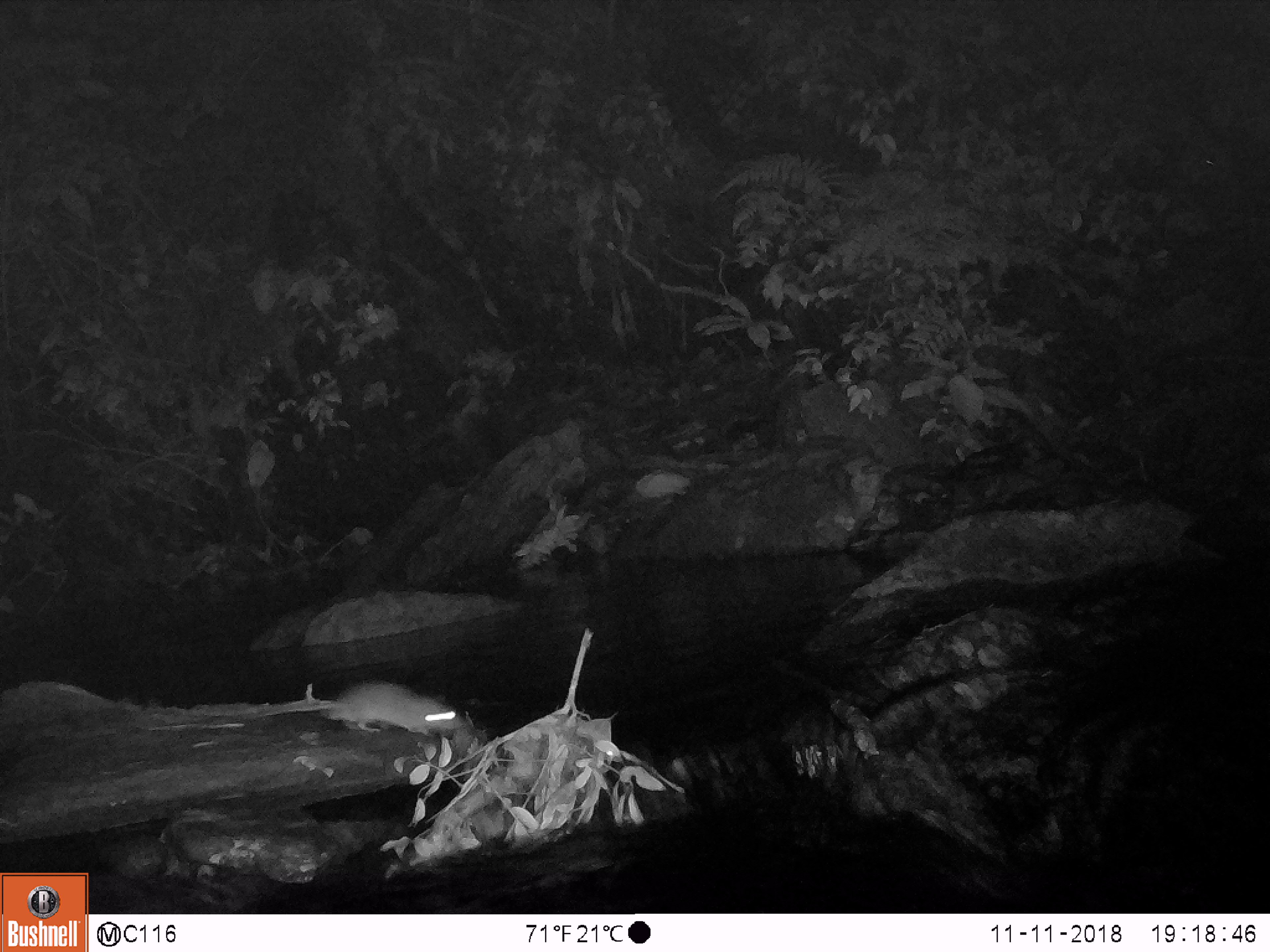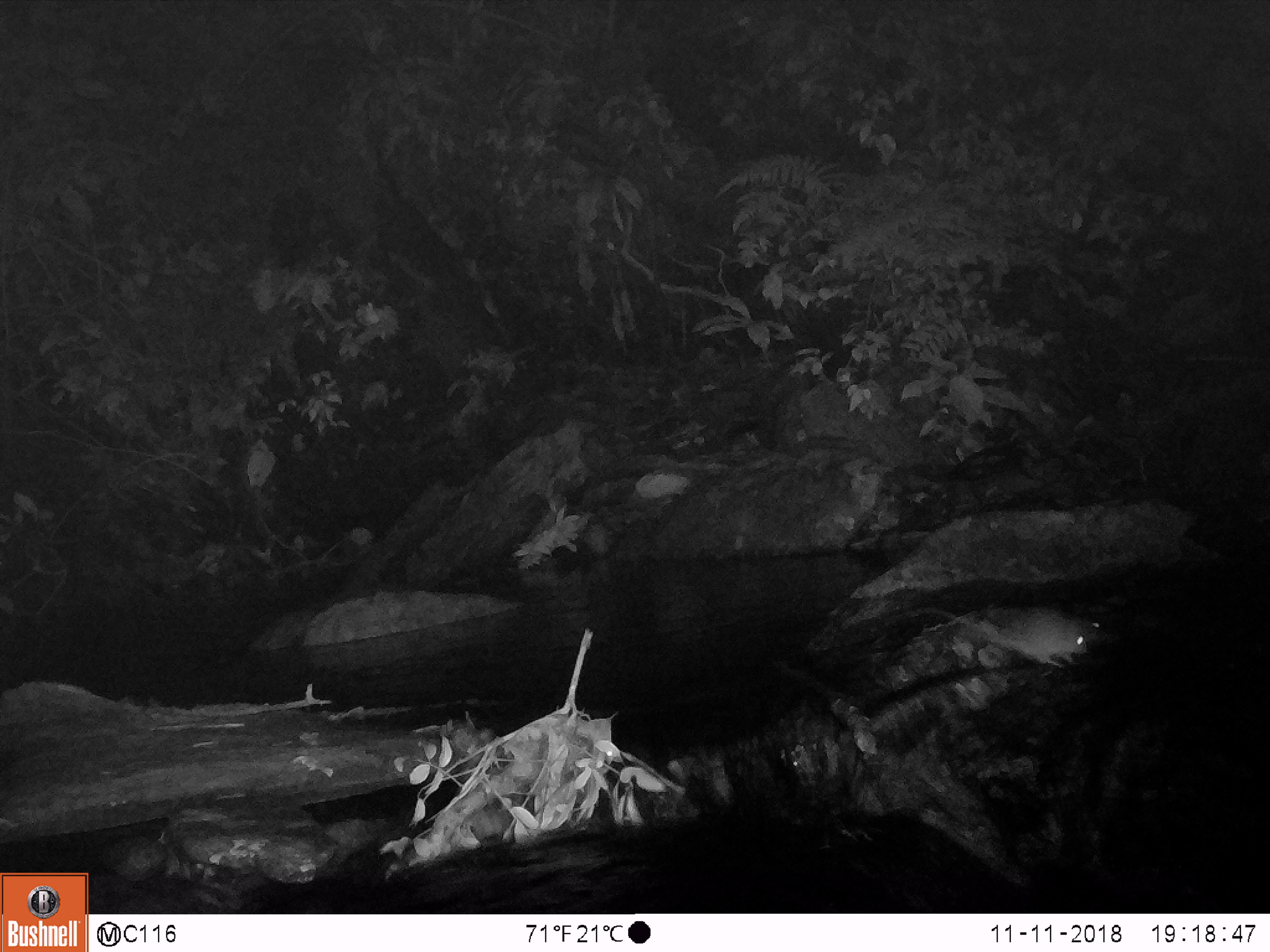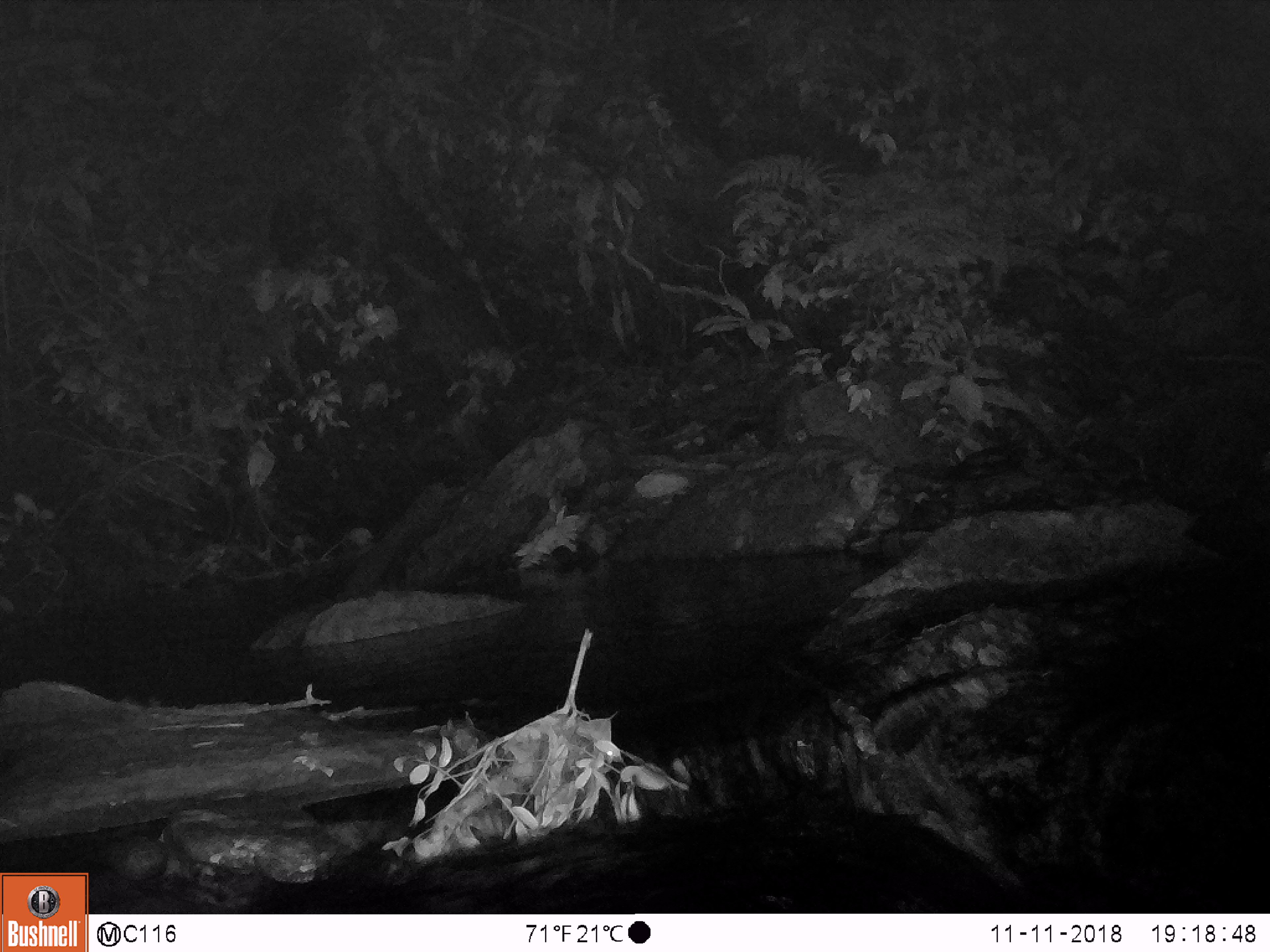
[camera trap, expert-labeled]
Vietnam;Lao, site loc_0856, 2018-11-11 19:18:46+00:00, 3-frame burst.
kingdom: Animalia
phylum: Chordata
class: Mammalia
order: Rodentia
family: Muridae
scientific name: Muridae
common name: old-world mice and rats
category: unidentified murid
Unidentified murid (old-world mice and rats) (Muridae). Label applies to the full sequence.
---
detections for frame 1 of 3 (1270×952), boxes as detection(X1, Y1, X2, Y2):
unidentified murid: detection(240, 679, 469, 735)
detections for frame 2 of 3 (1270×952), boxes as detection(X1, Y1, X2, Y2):
unidentified murid: detection(905, 602, 1089, 665)